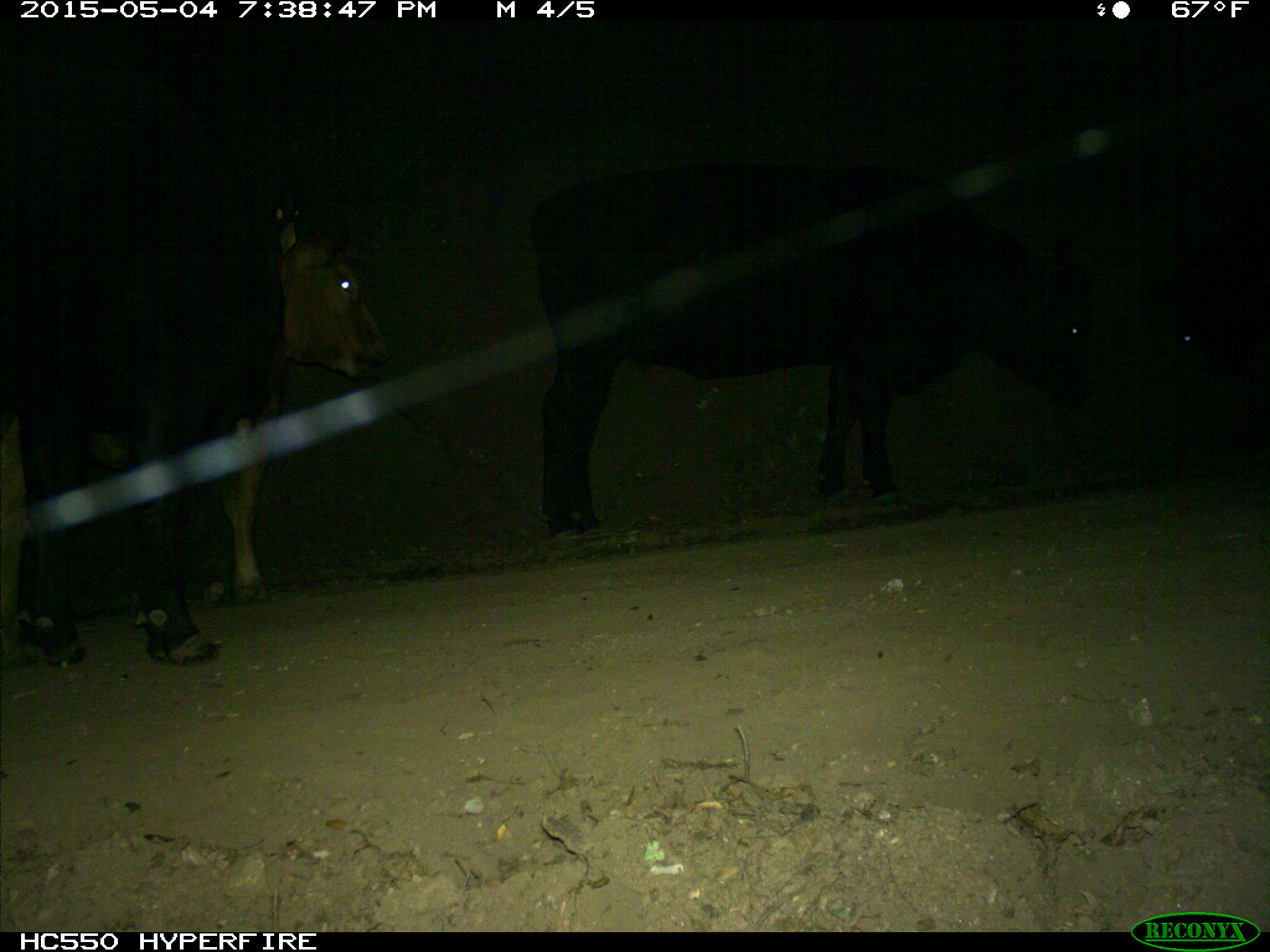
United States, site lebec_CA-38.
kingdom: Animalia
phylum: Chordata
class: Mammalia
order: Artiodactyla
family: Bovidae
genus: Bos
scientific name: Bos taurus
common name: domestic cow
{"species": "Bos taurus (domestic cow)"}